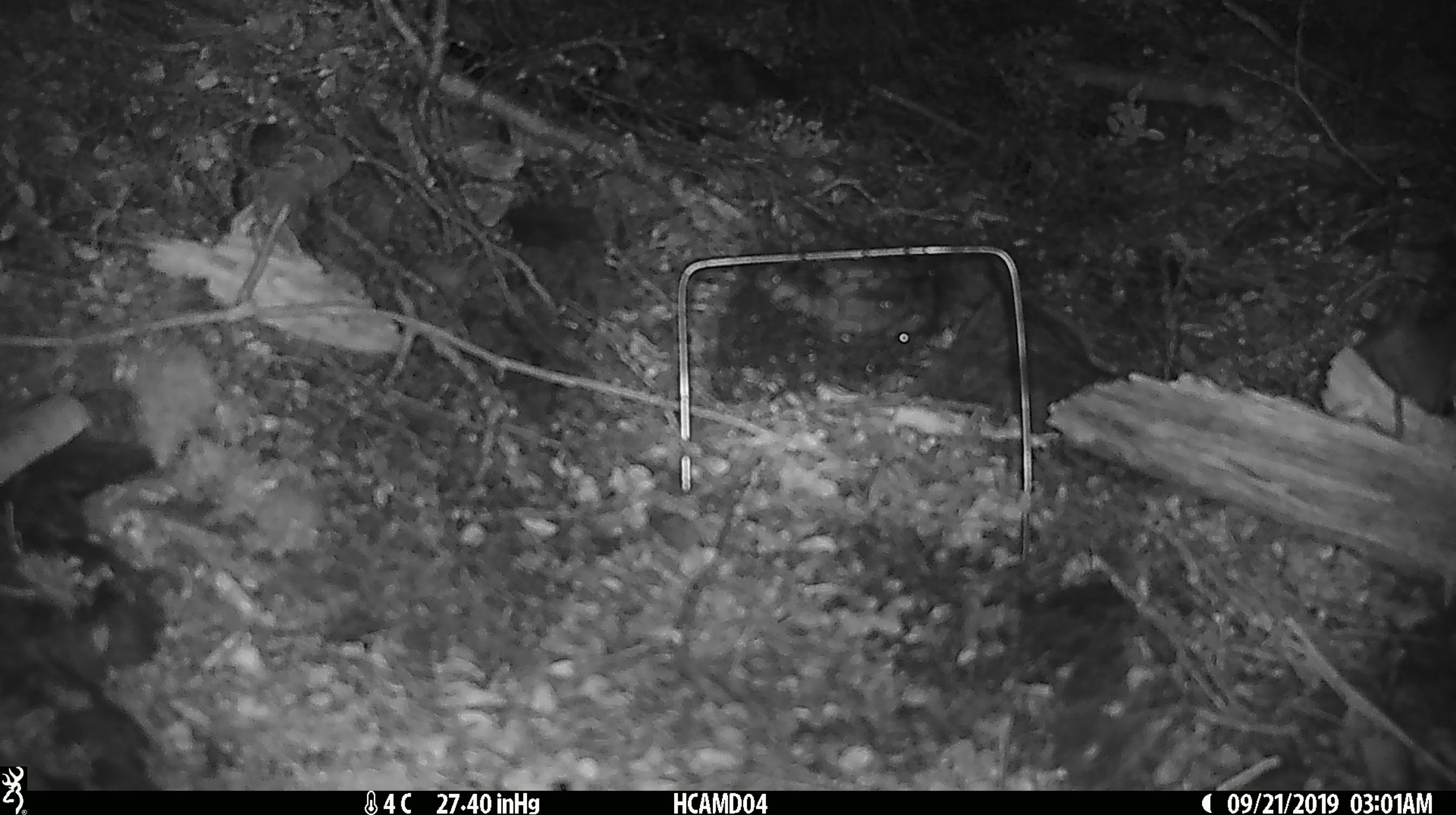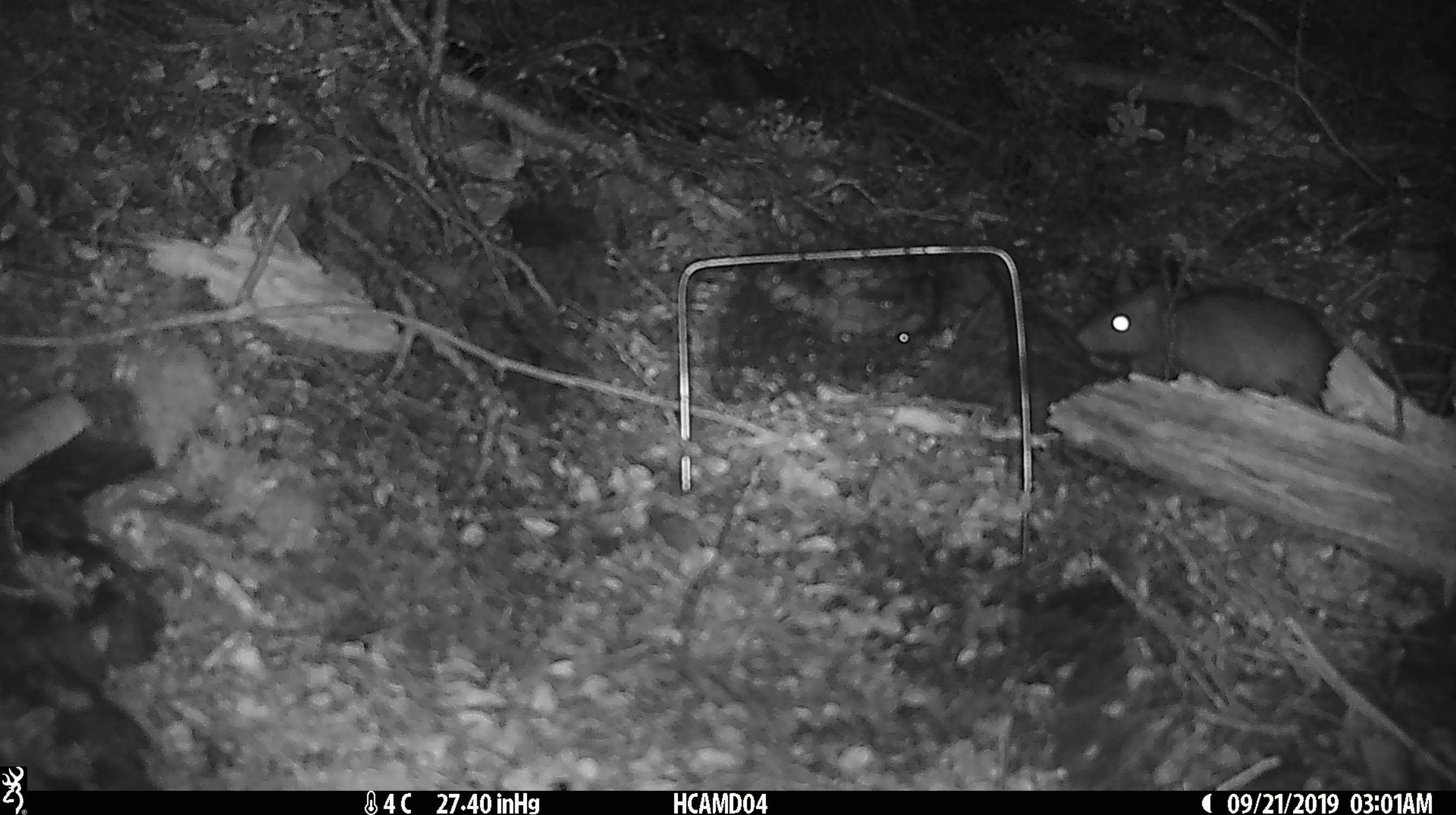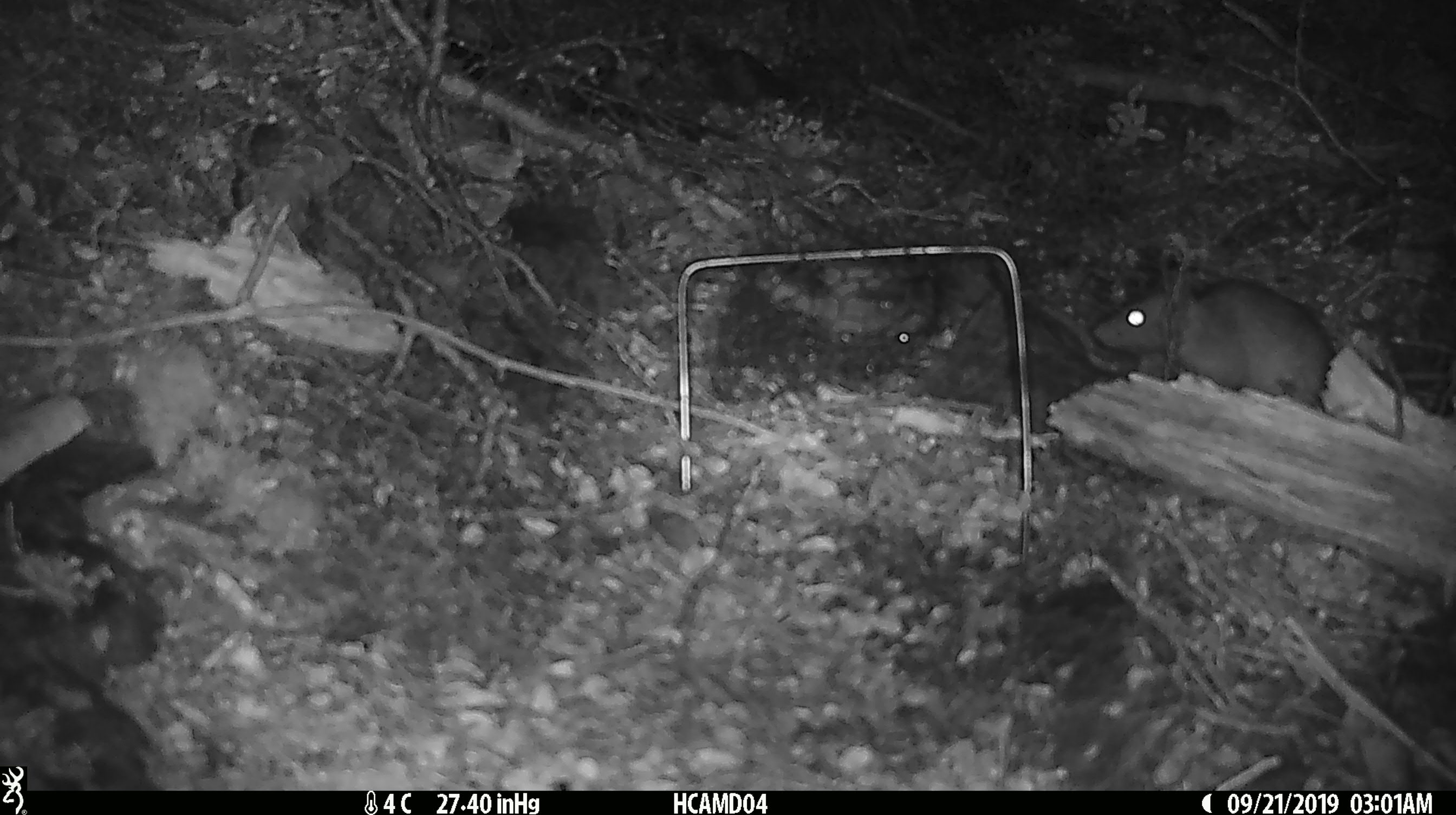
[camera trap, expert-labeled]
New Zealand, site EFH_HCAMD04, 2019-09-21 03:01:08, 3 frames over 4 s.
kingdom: Animalia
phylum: Chordata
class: Mammalia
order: Rodentia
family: Muridae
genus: Rattus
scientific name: Rattus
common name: rat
Rat (Rattus).